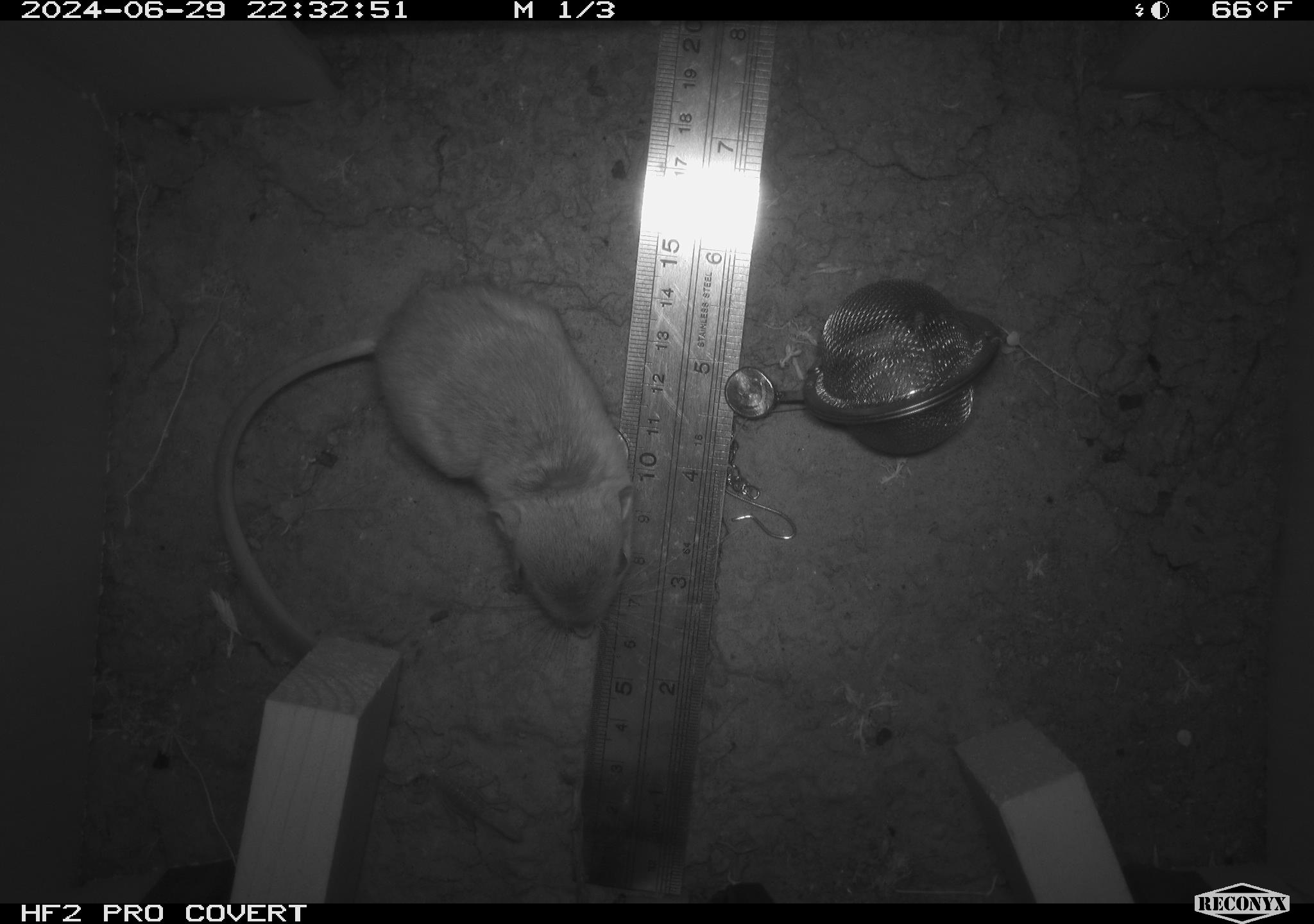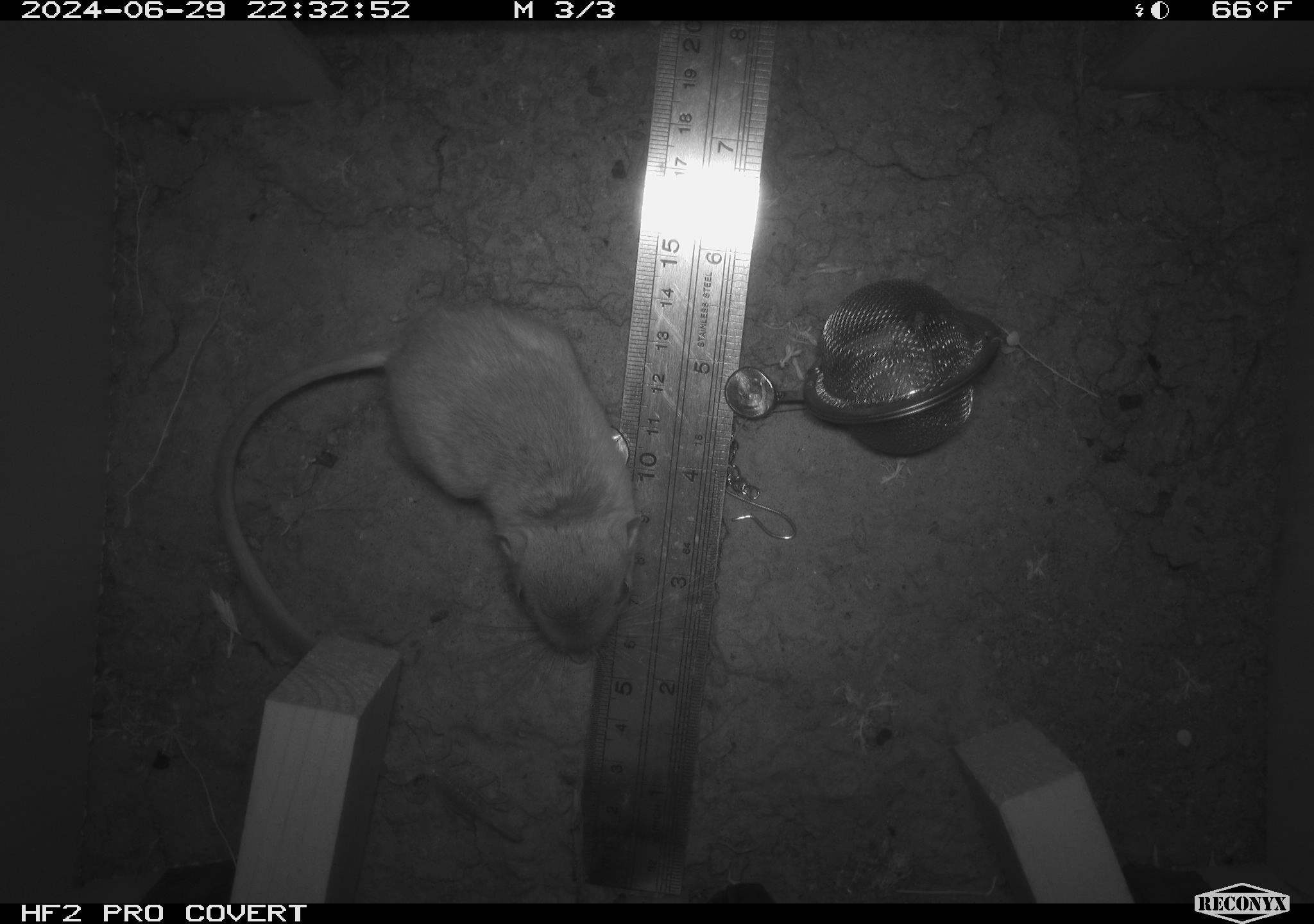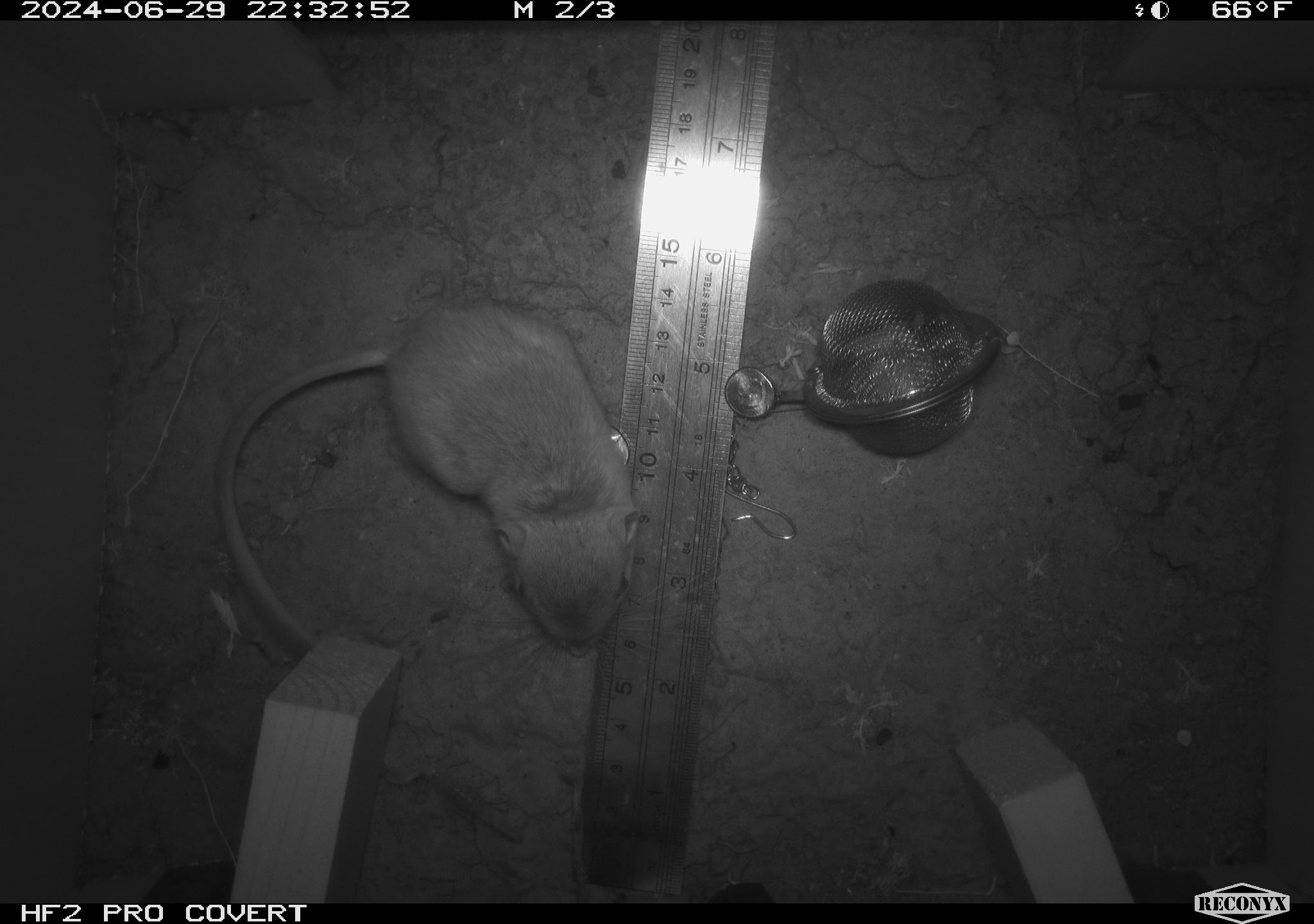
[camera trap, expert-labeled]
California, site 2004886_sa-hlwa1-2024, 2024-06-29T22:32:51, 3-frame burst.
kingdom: Animalia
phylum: Chordata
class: Mammalia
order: Rodentia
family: Heteromyidae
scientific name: Heteromyidae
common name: kangaroo rats and pocket mice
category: heteromyidae family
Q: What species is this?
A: Heteromyidae family (kangaroo rats and pocket mice) (Heteromyidae).